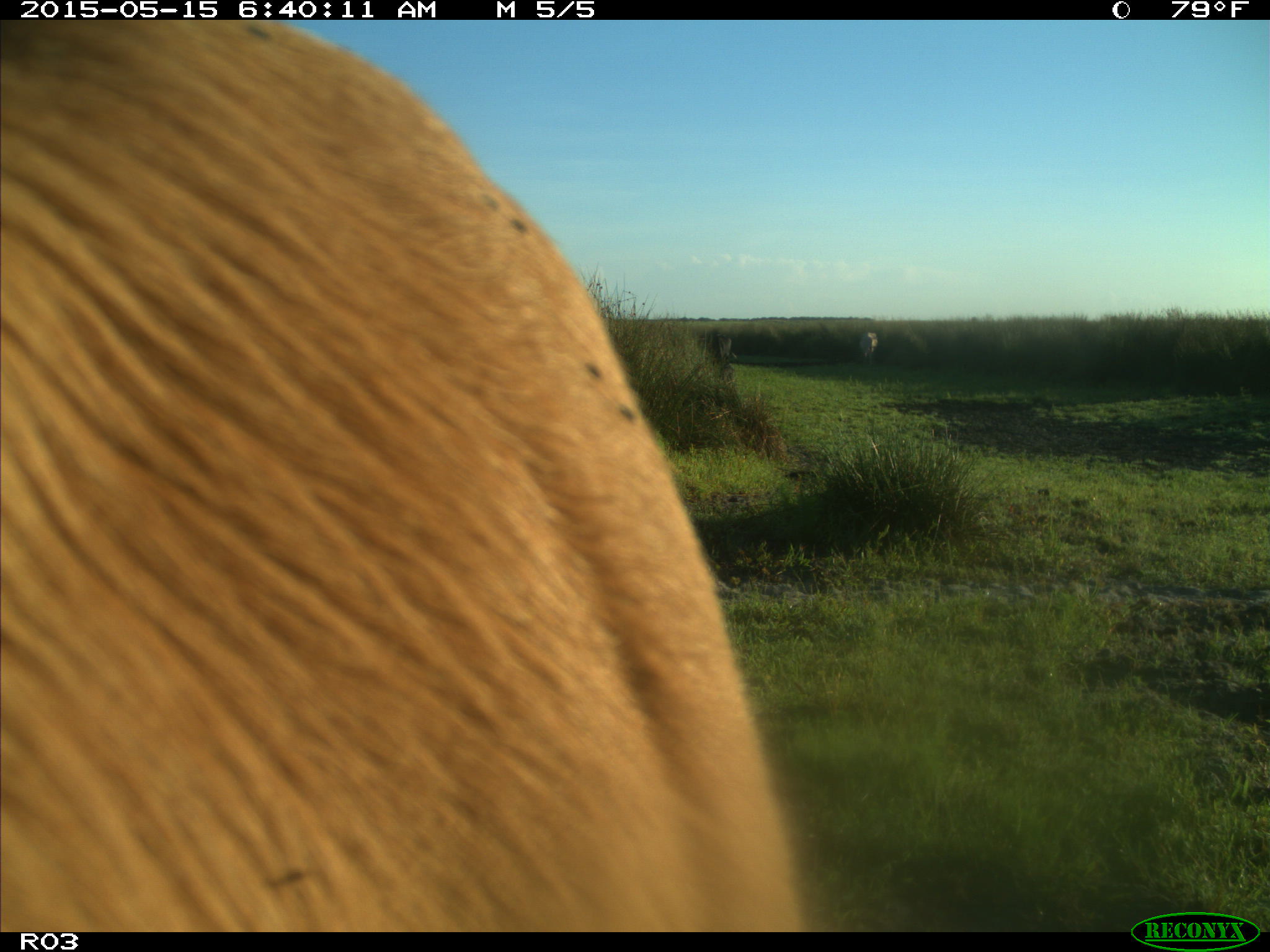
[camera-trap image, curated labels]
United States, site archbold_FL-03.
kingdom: Animalia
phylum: Chordata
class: Mammalia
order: Artiodactyla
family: Bovidae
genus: Bos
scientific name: Bos taurus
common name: domestic cow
Bos taurus (domestic cow).